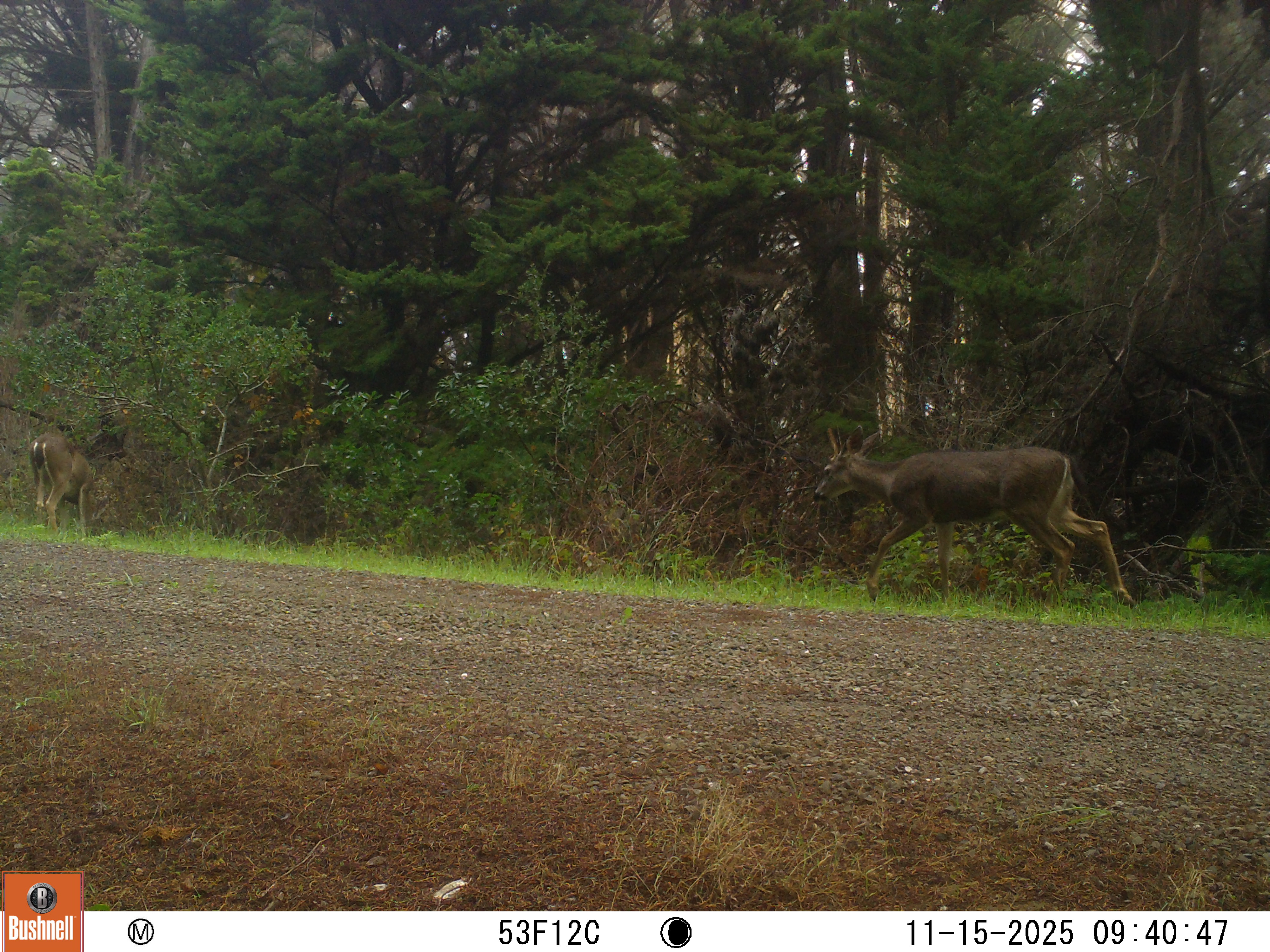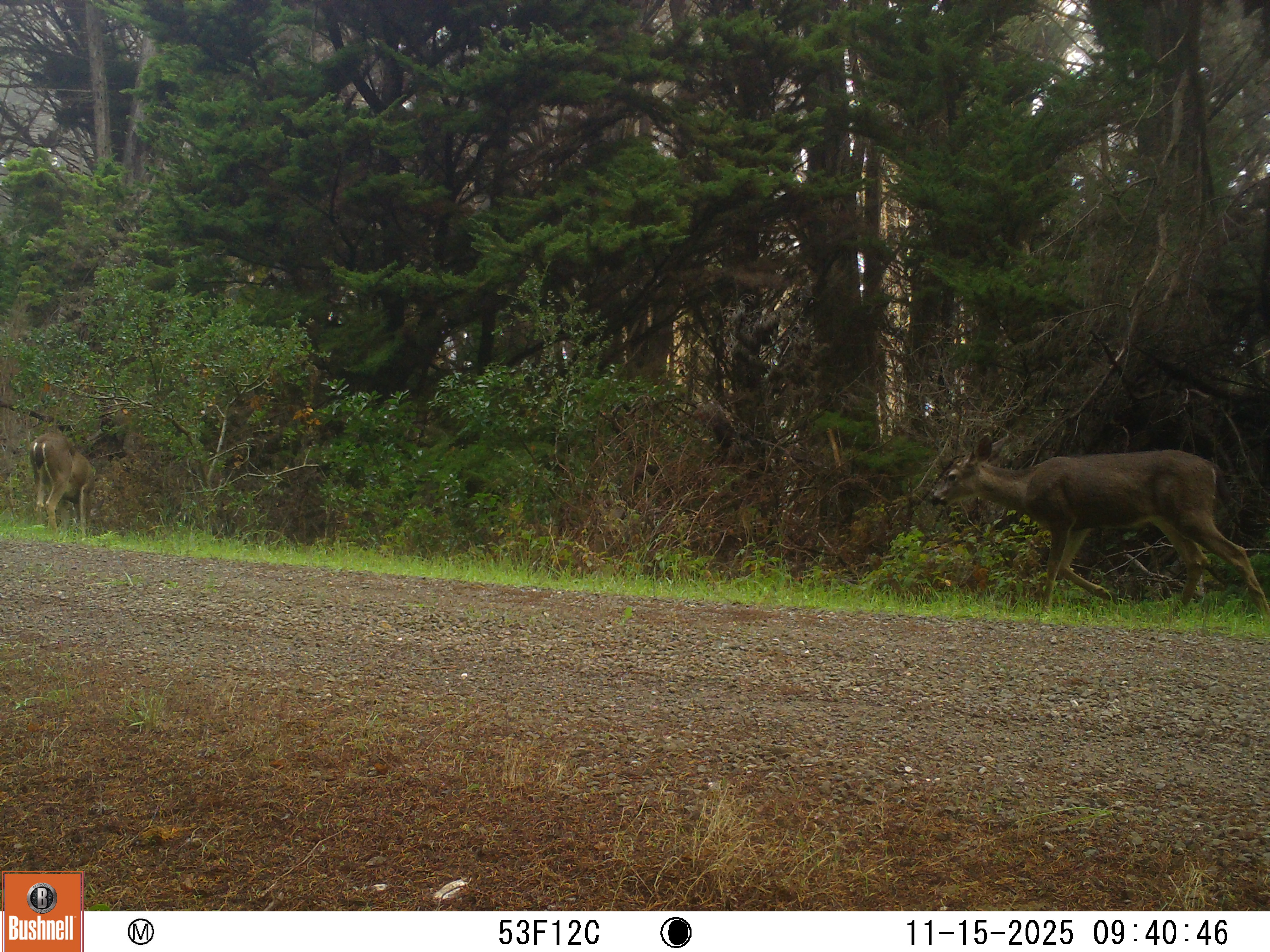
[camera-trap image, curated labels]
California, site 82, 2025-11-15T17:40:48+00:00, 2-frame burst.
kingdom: Animalia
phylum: Chordata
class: Mammalia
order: Artiodactyla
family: Cervidae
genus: Odocoileus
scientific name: Odocoileus hemionus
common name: mule deer